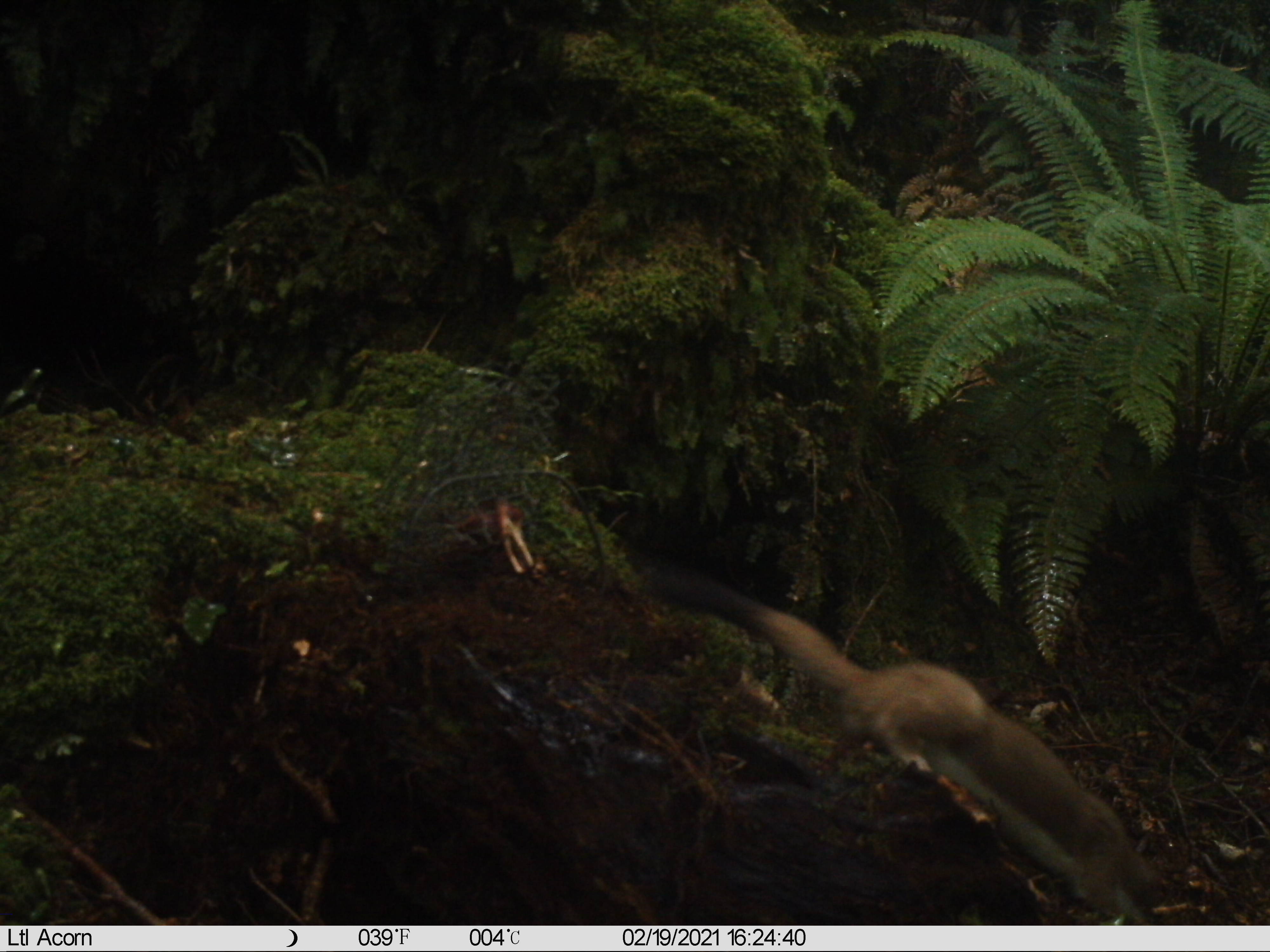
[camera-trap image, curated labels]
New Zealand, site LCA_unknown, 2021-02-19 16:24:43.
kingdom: Animalia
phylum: Chordata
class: Mammalia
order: Carnivora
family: Mustelidae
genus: Mustela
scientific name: Mustela erminea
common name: stoat